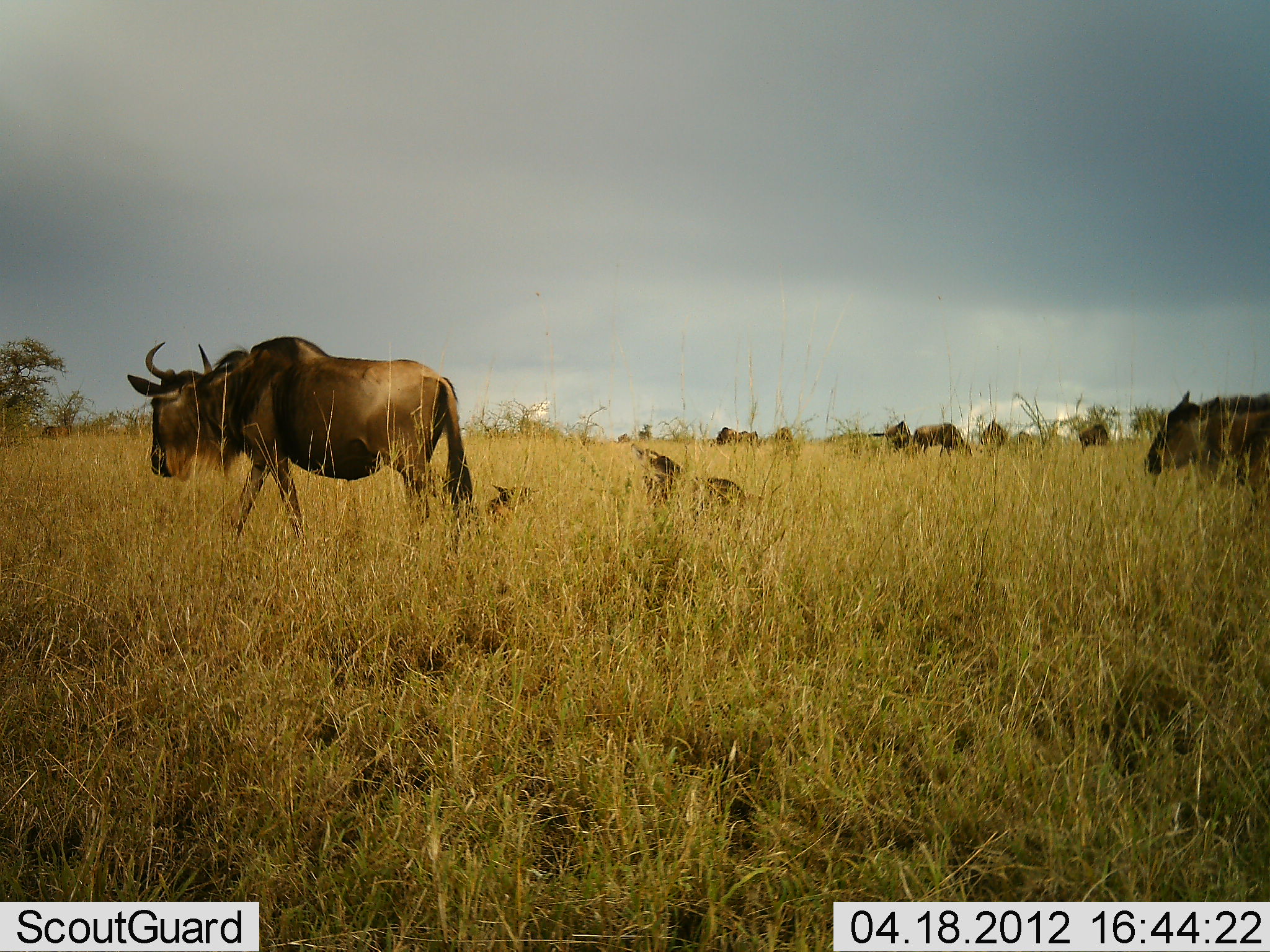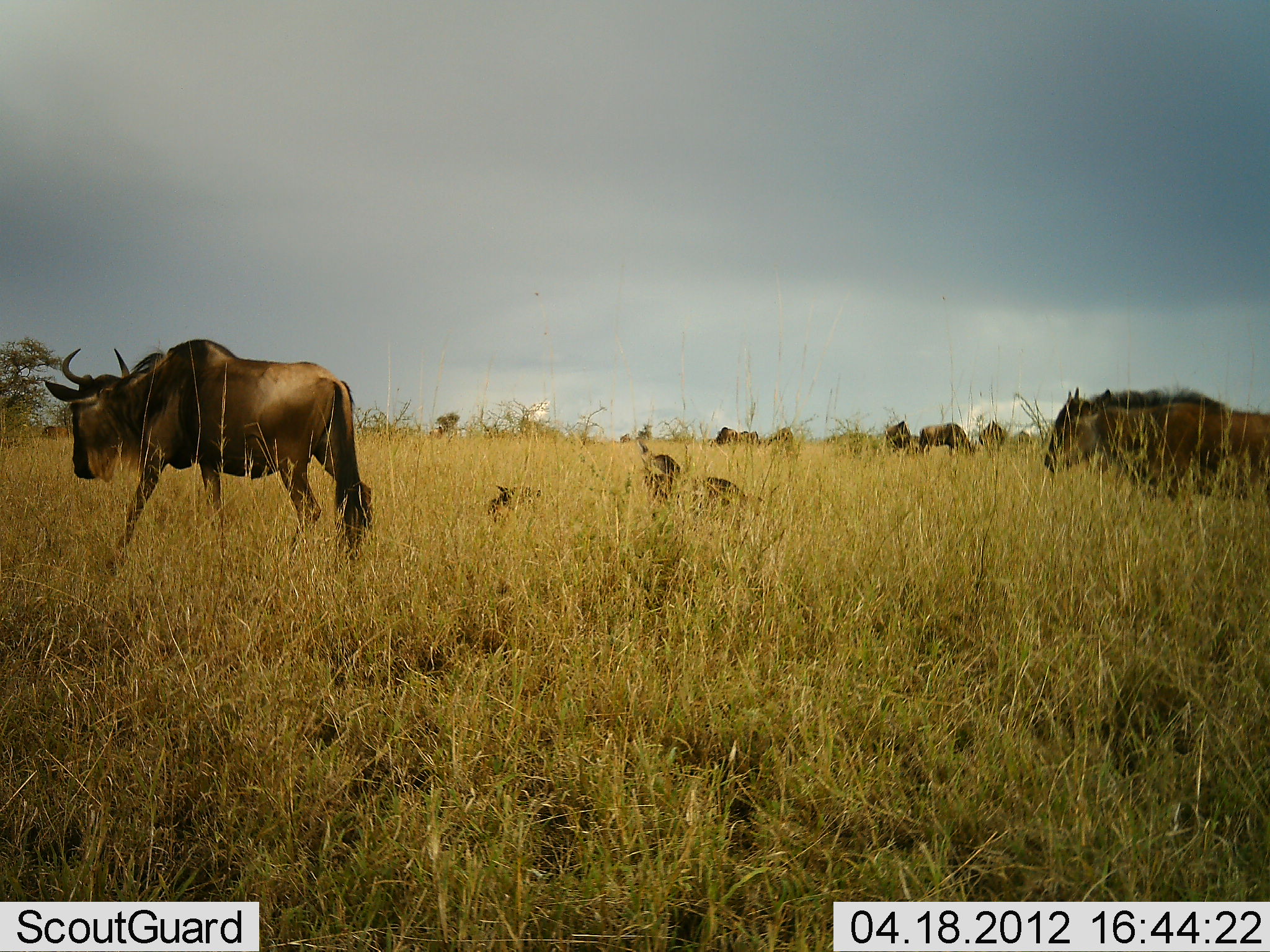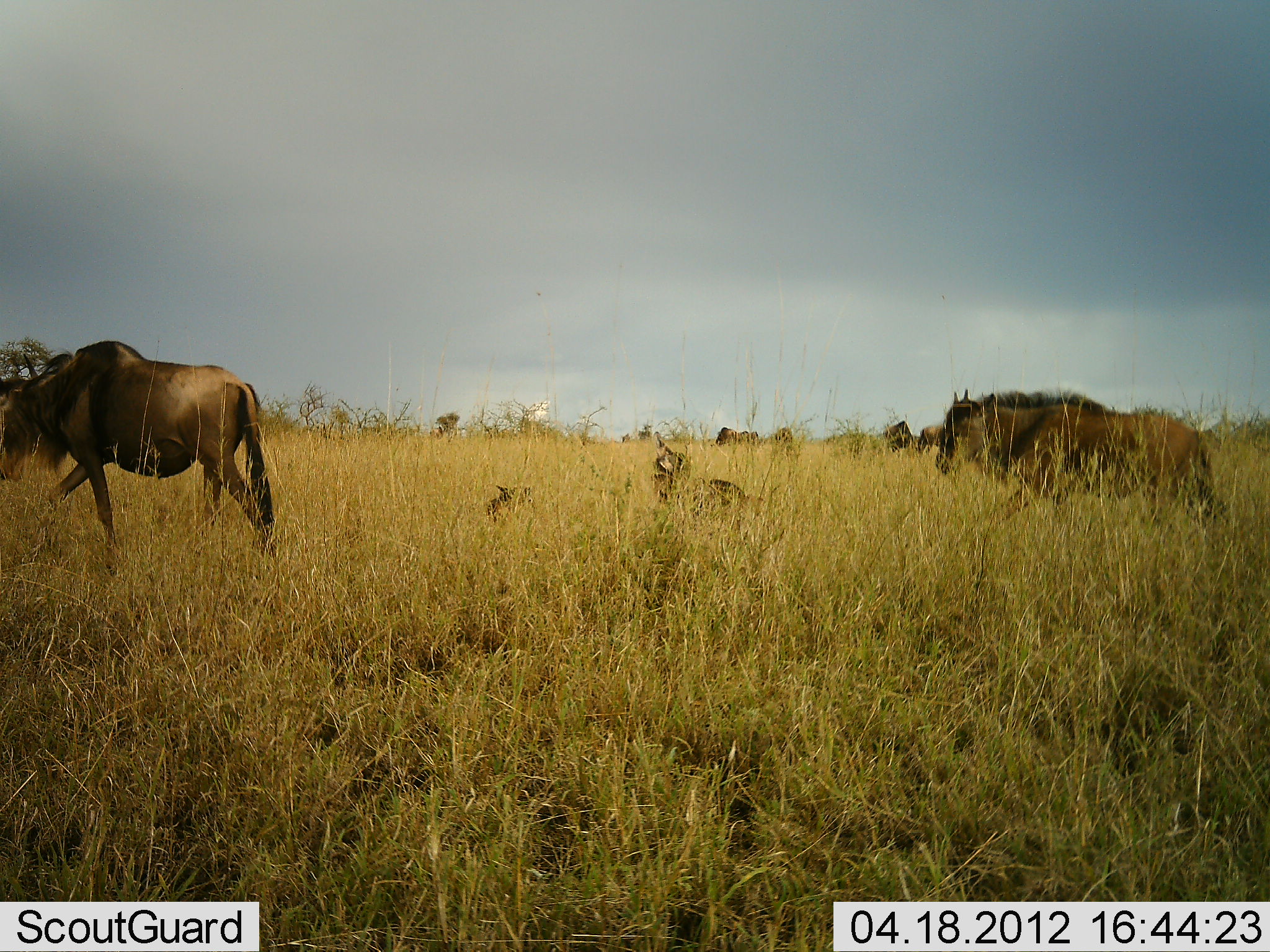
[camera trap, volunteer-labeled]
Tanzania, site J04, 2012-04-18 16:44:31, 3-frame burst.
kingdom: Animalia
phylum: Chordata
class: Mammalia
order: Artiodactyla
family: Bovidae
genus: Connochaetes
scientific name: Connochaetes taurinus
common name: blue wildebeest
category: wildebeest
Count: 10.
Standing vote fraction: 40%.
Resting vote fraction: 73%.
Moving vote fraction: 87%.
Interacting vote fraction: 0%.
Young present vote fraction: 27%.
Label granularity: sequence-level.